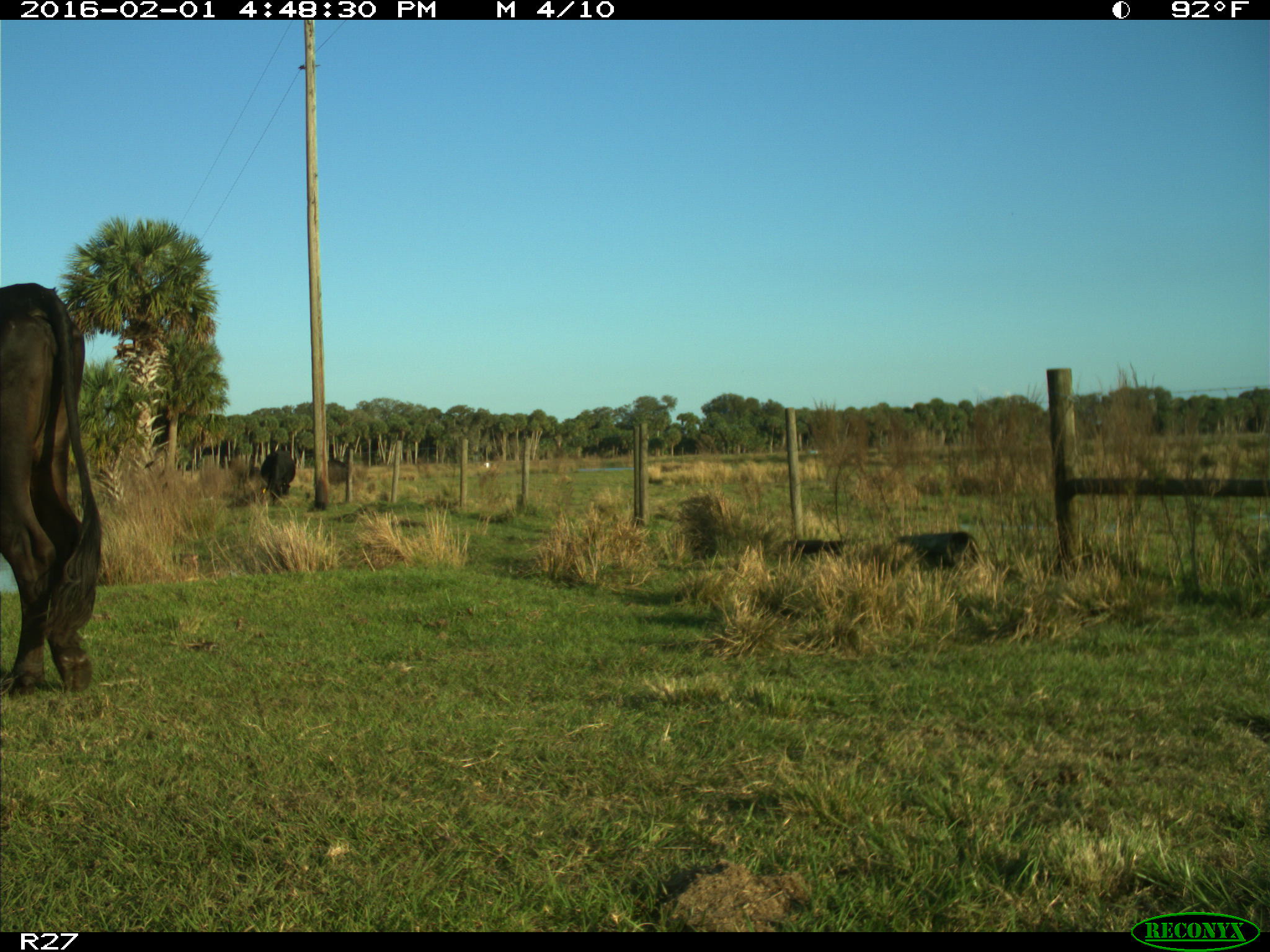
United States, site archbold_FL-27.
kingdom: Animalia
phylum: Chordata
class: Mammalia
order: Artiodactyla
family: Bovidae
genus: Bos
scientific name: Bos taurus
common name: domestic cow